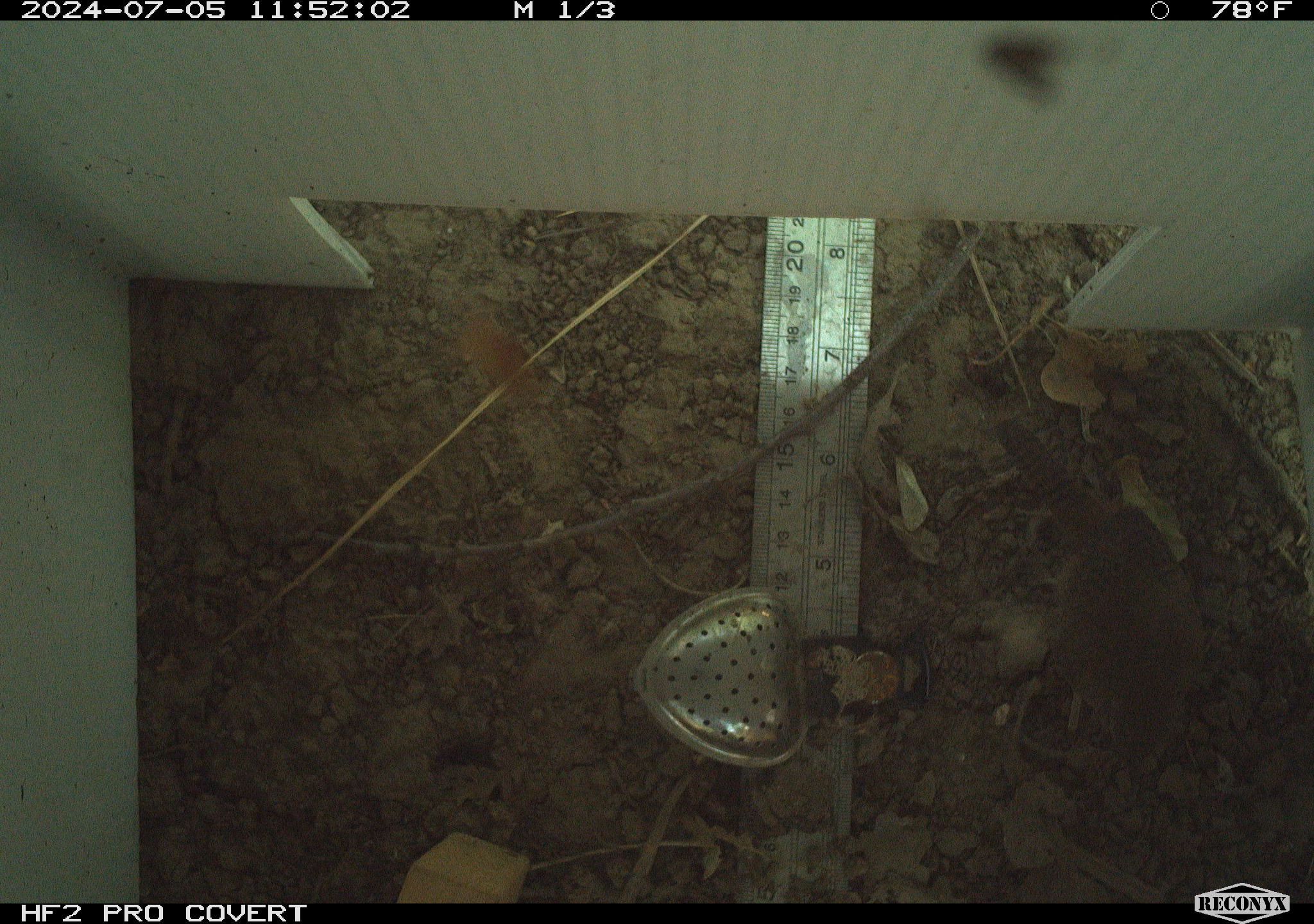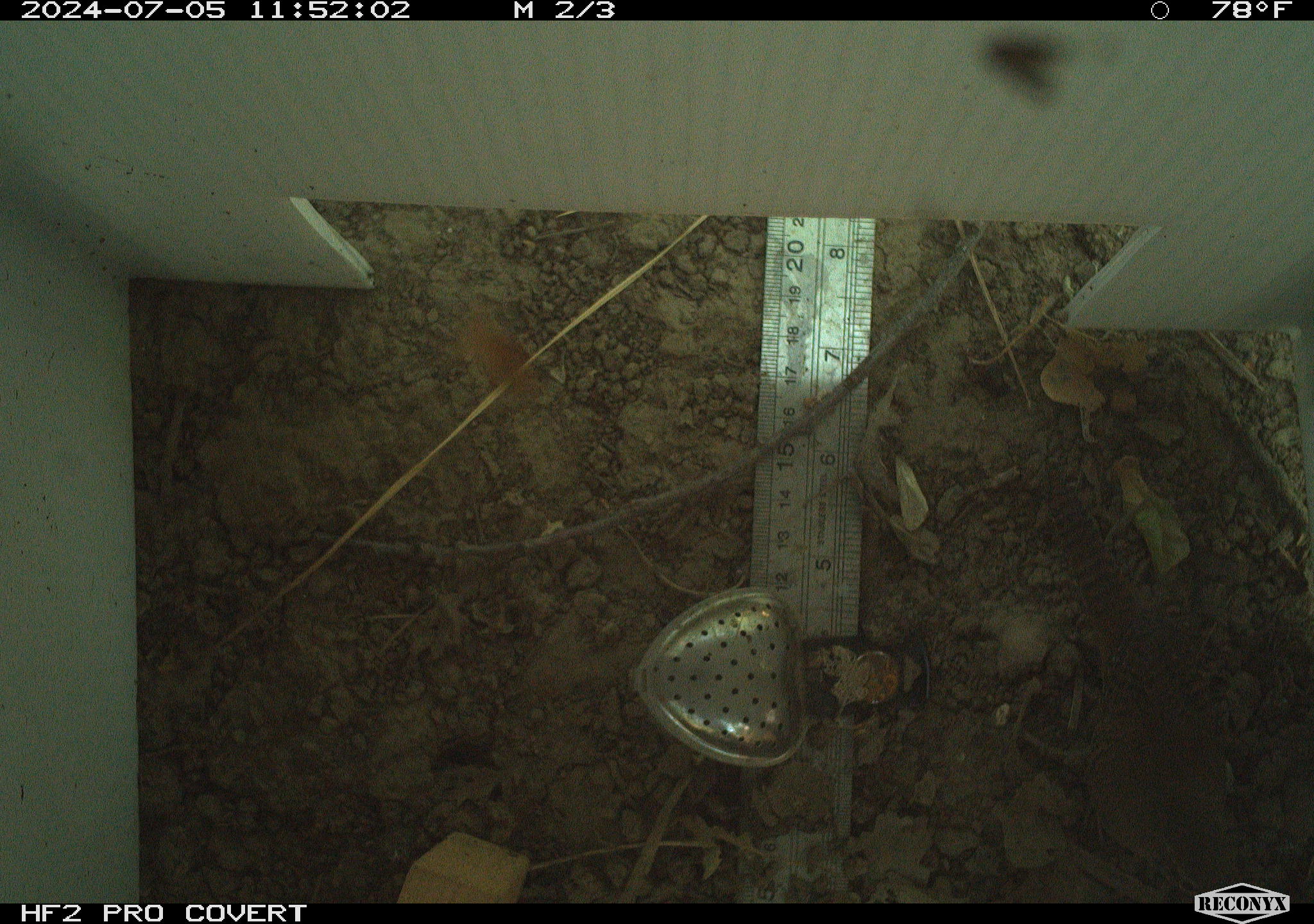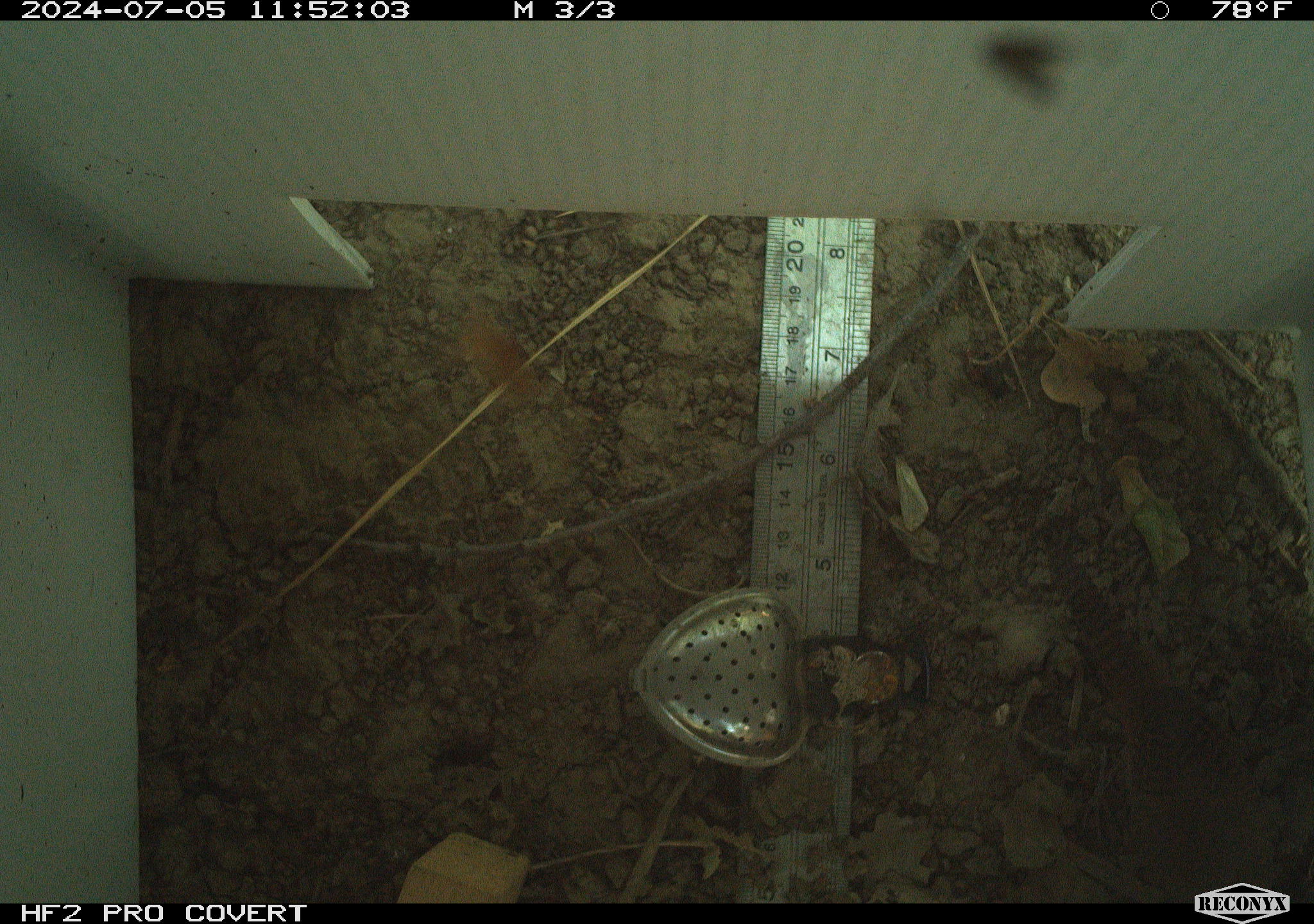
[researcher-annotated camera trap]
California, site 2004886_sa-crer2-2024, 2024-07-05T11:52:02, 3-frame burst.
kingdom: Animalia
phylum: Chordata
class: Aves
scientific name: Aves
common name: bird